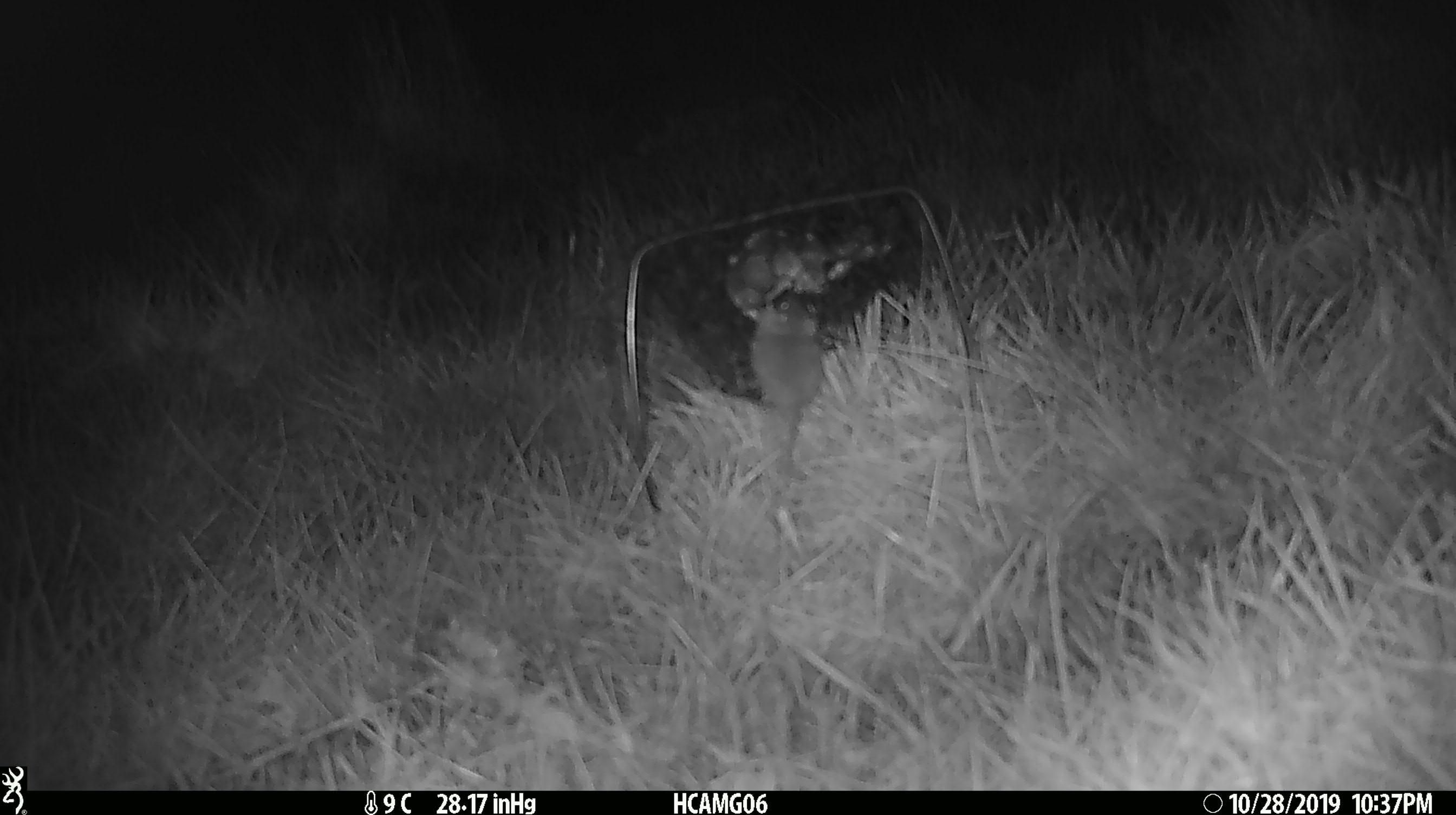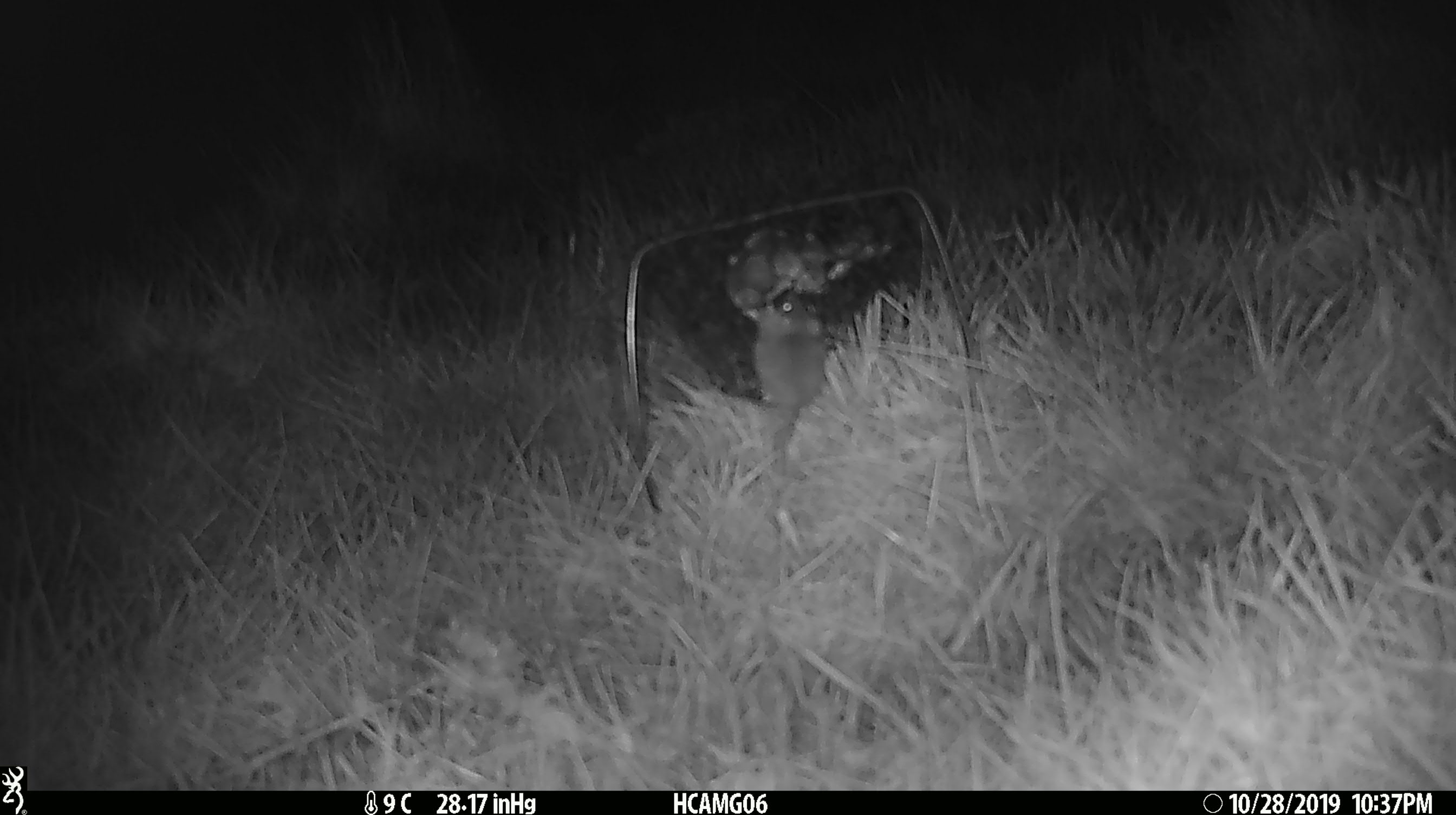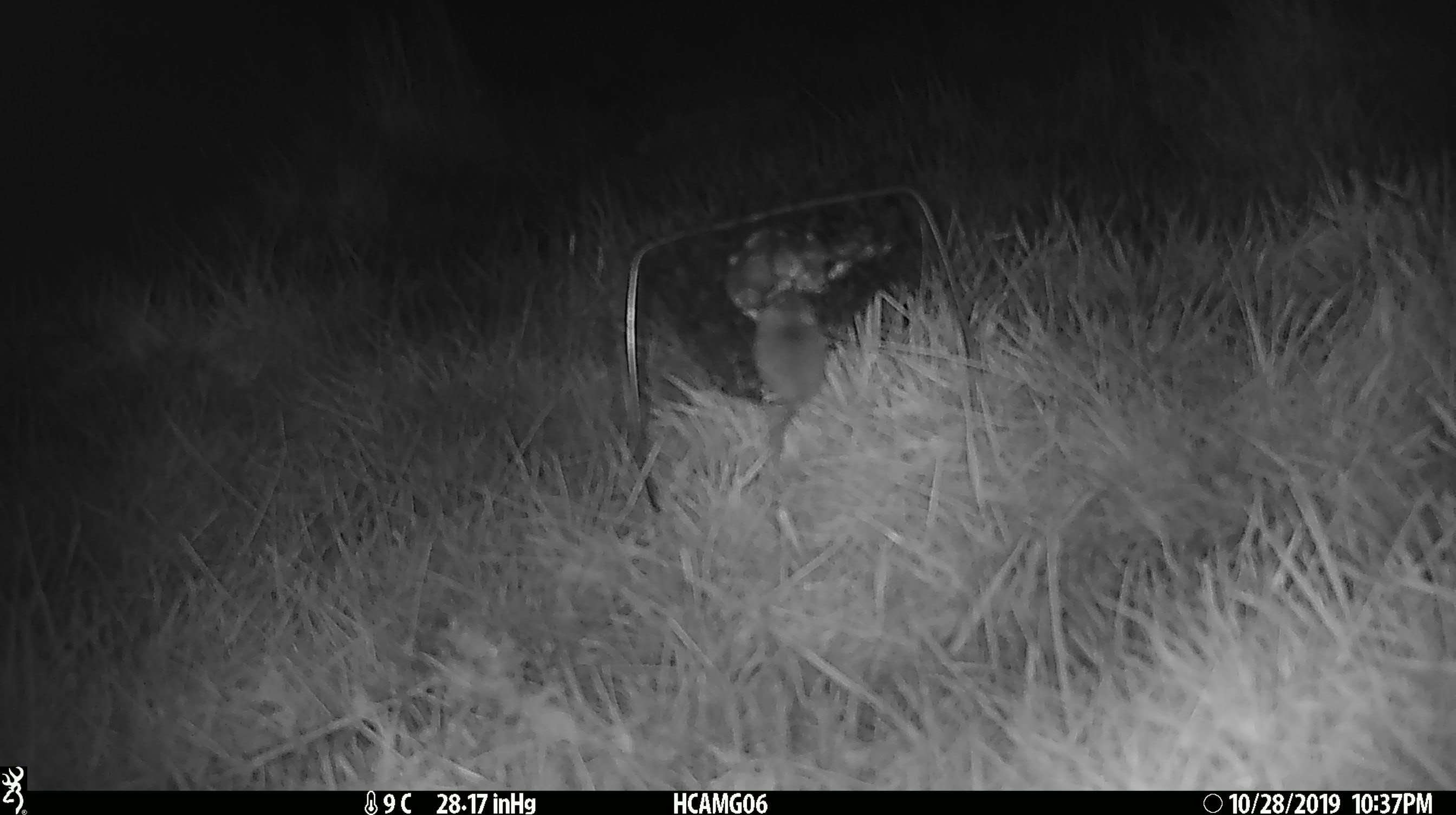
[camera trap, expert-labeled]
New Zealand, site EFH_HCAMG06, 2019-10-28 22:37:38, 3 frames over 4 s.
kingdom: Animalia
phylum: Chordata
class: Mammalia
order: Rodentia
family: Muridae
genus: Mus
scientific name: Mus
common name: mouse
Mouse (Mus).